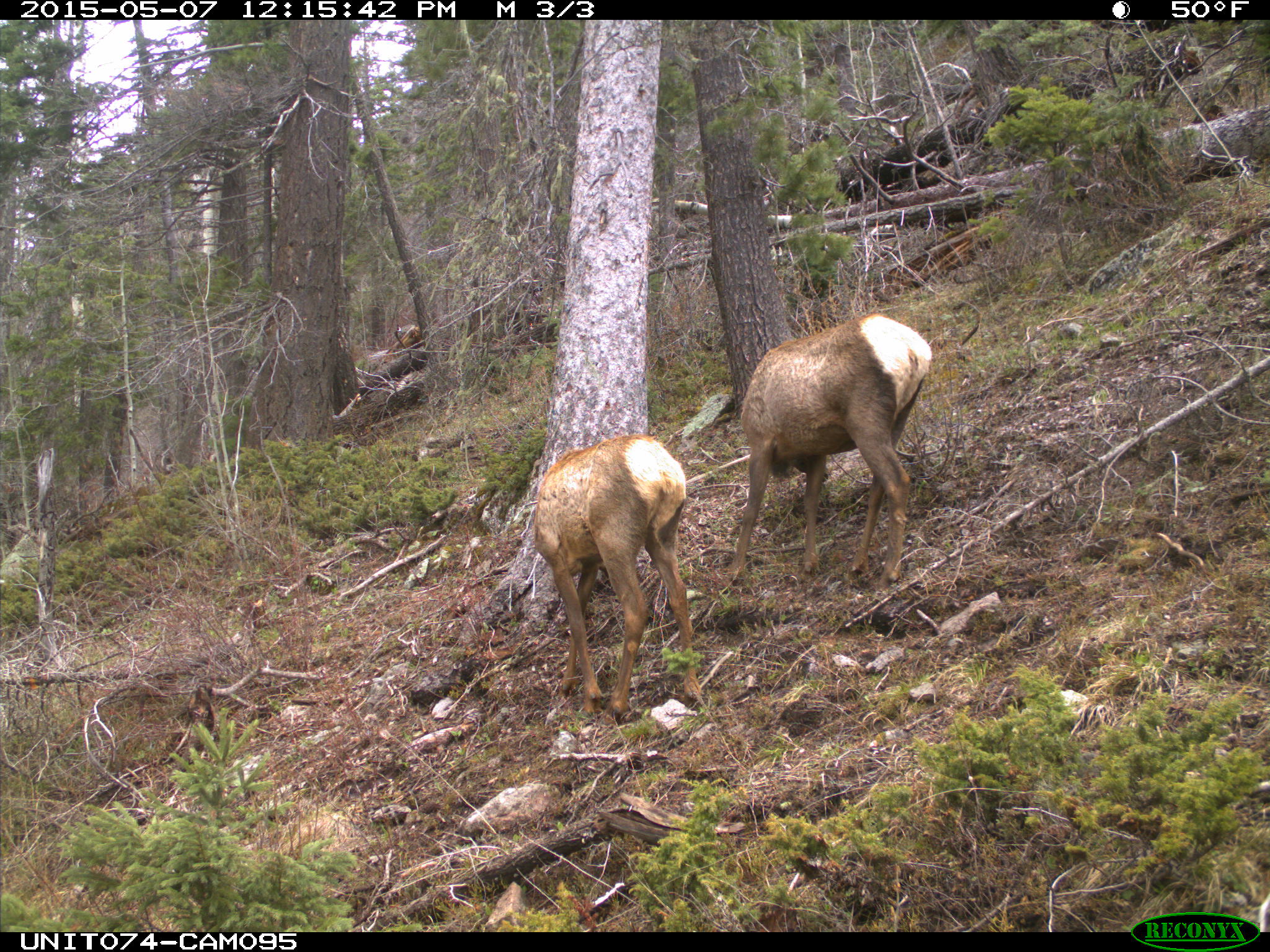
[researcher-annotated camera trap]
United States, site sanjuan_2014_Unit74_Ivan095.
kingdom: Animalia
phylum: Chordata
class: Mammalia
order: Artiodactyla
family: Cervidae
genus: Cervus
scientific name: Cervus elaphus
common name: red deer